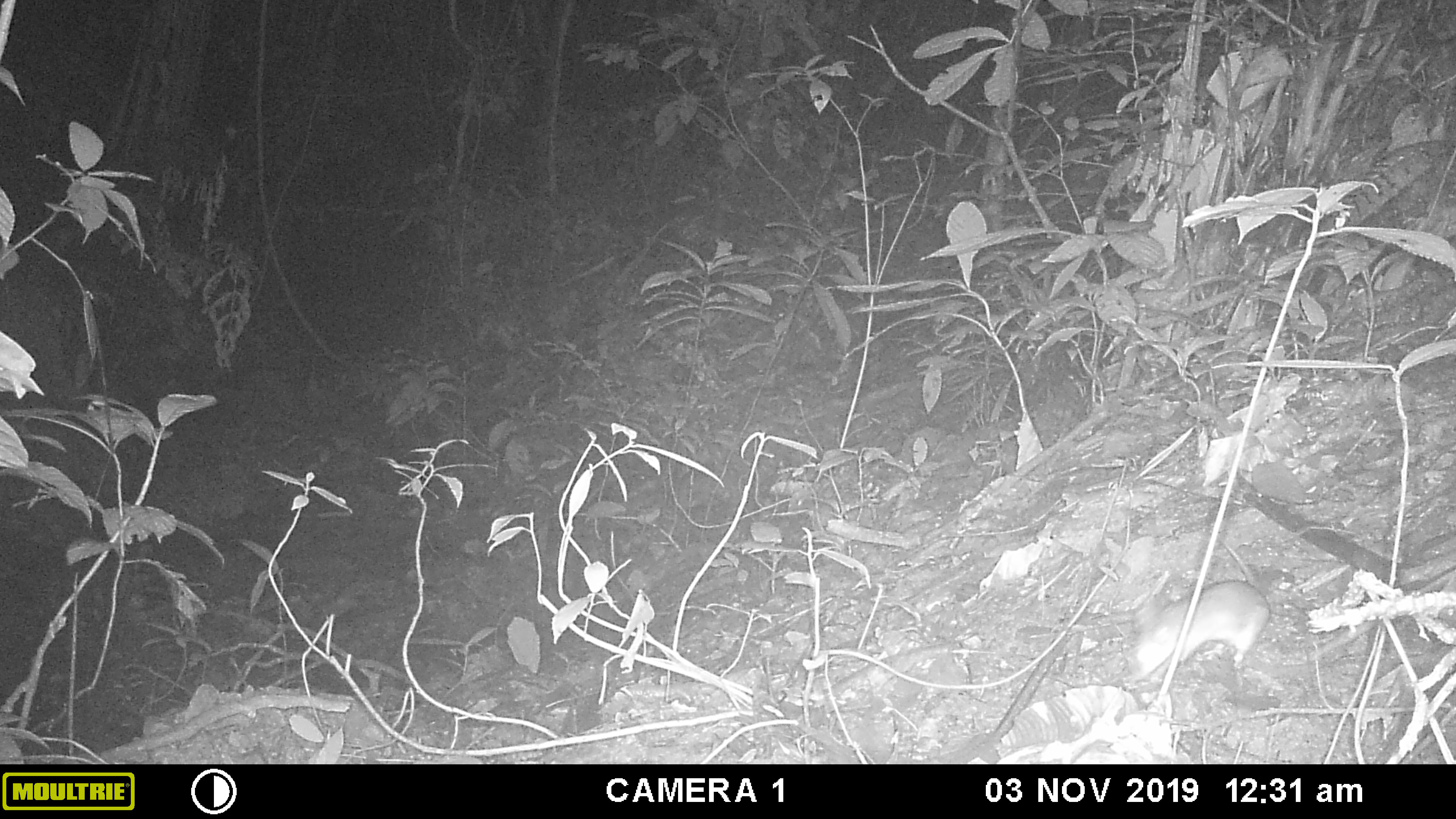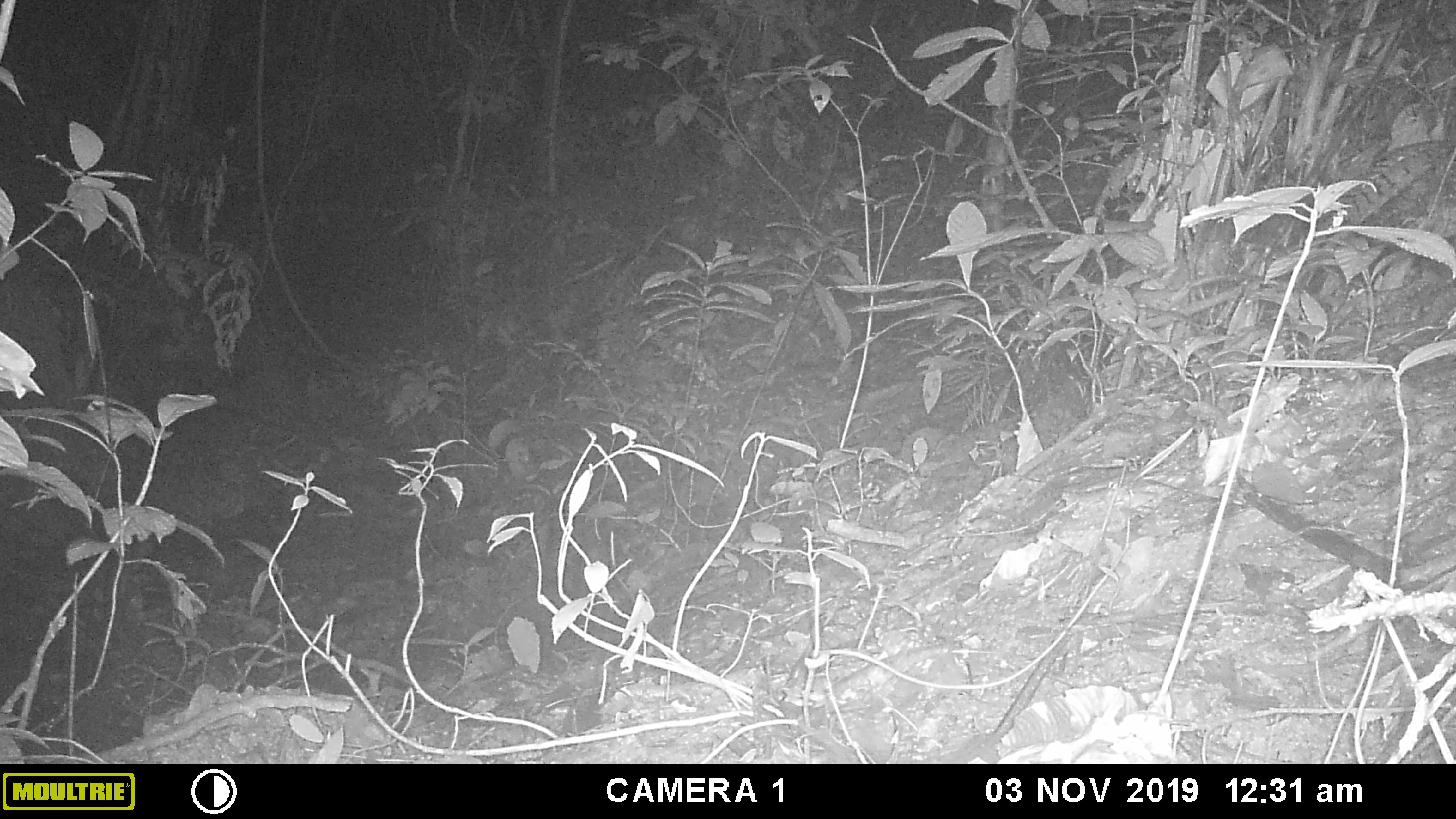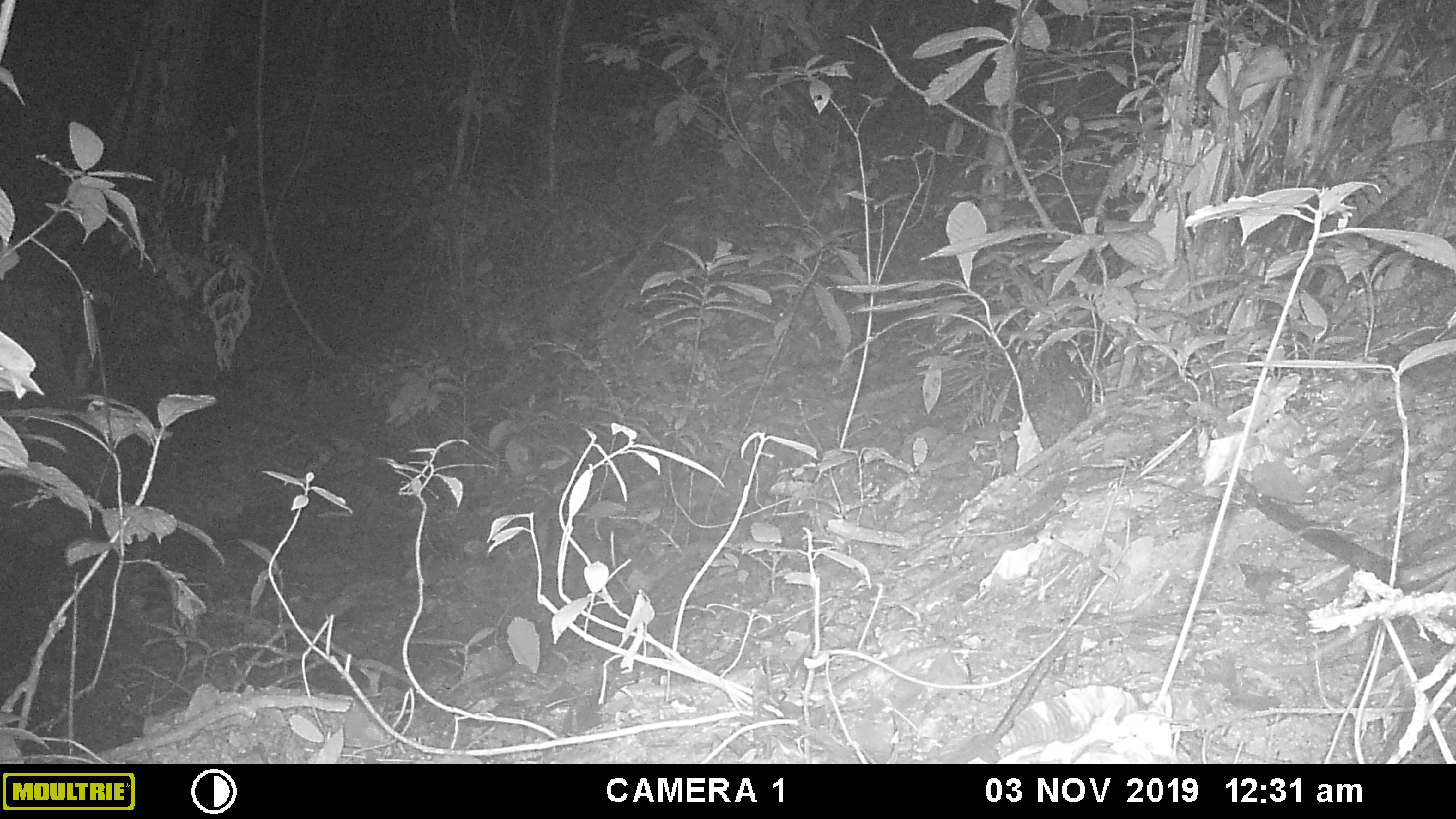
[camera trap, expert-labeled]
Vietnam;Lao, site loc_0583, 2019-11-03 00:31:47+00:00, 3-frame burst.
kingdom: Animalia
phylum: Chordata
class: Mammalia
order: Rodentia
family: Muridae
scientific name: Muridae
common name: old-world mice and rats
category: unidentified murid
Unidentified murid (old-world mice and rats) (Muridae). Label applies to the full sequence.